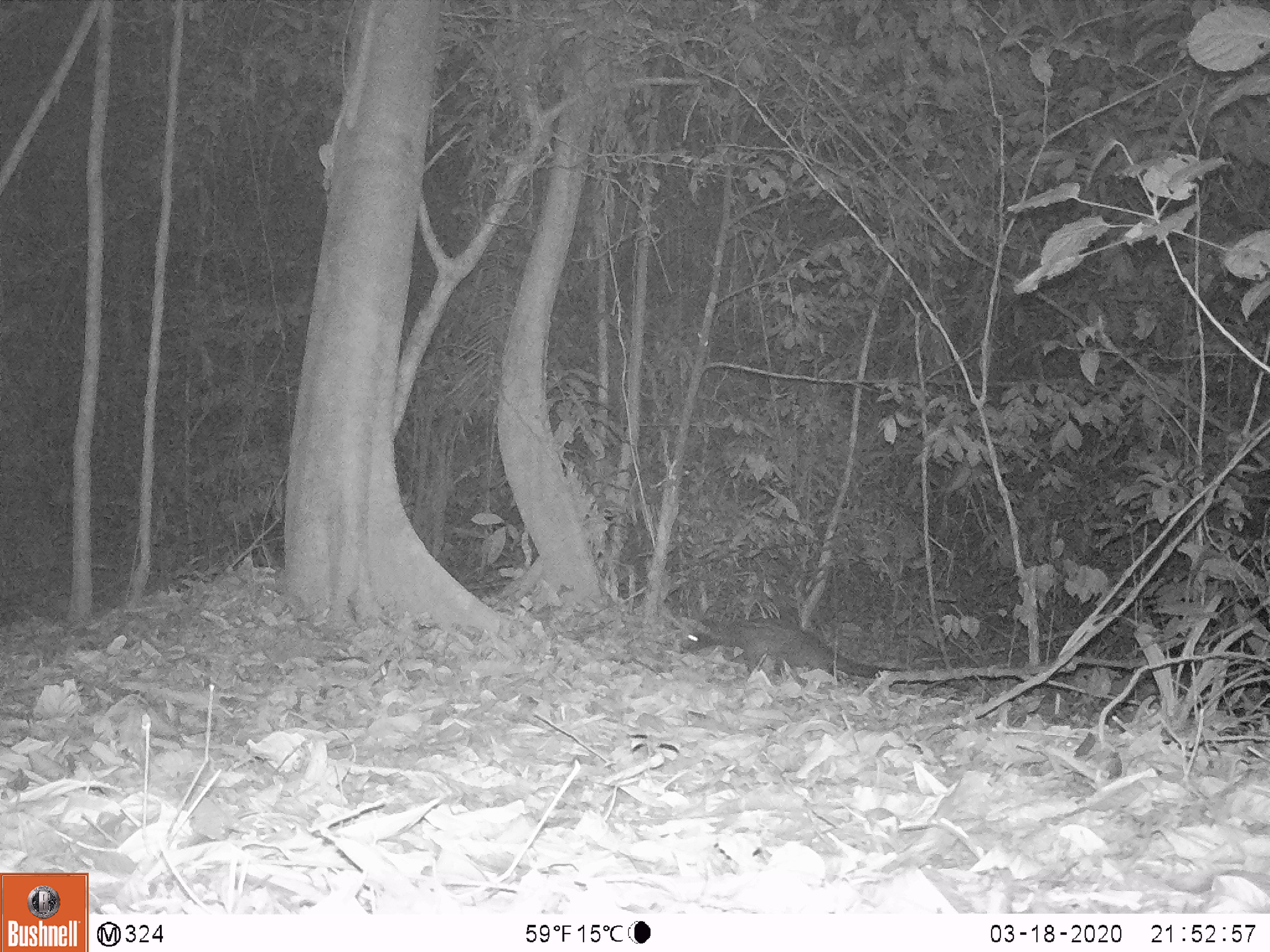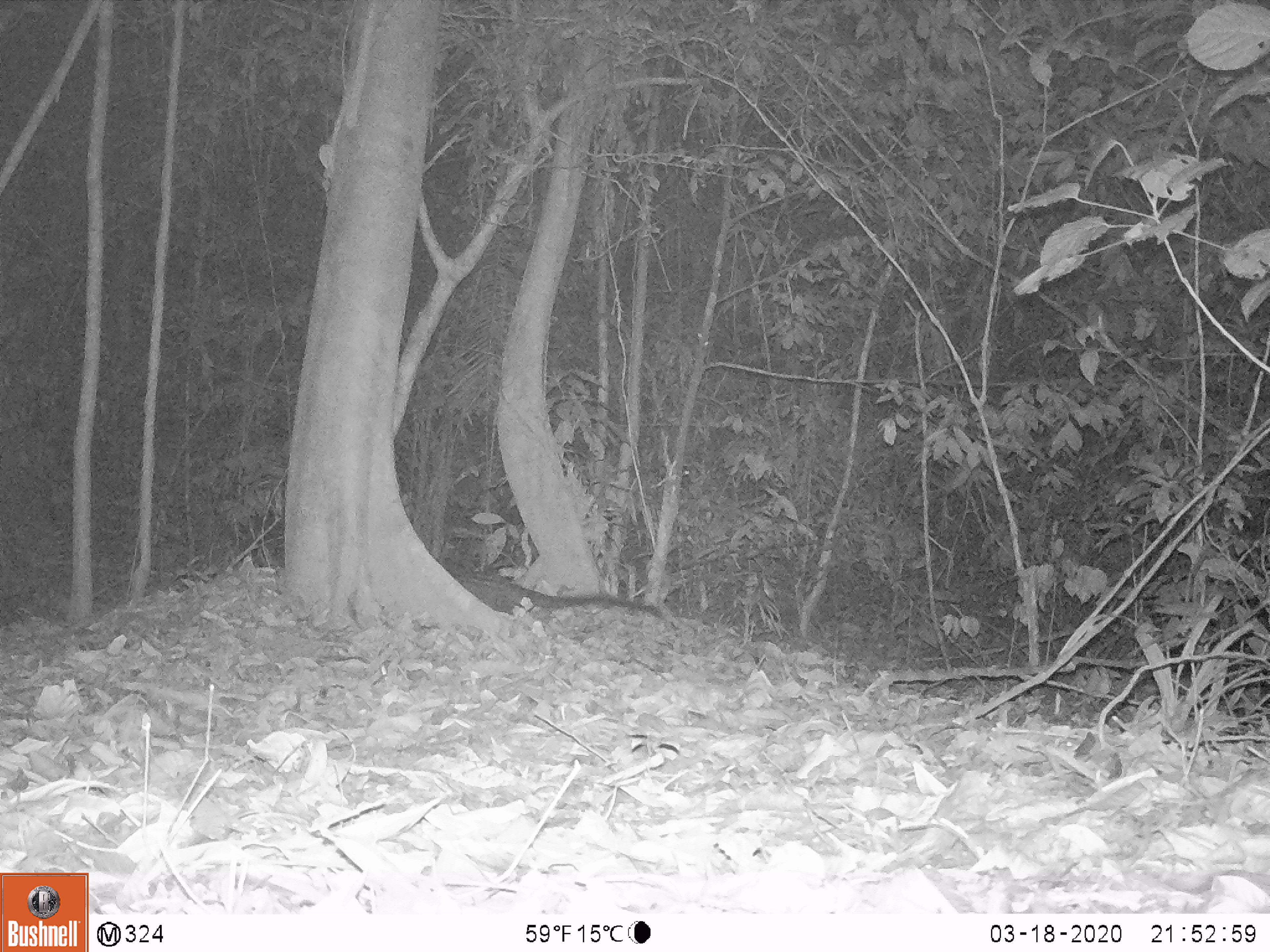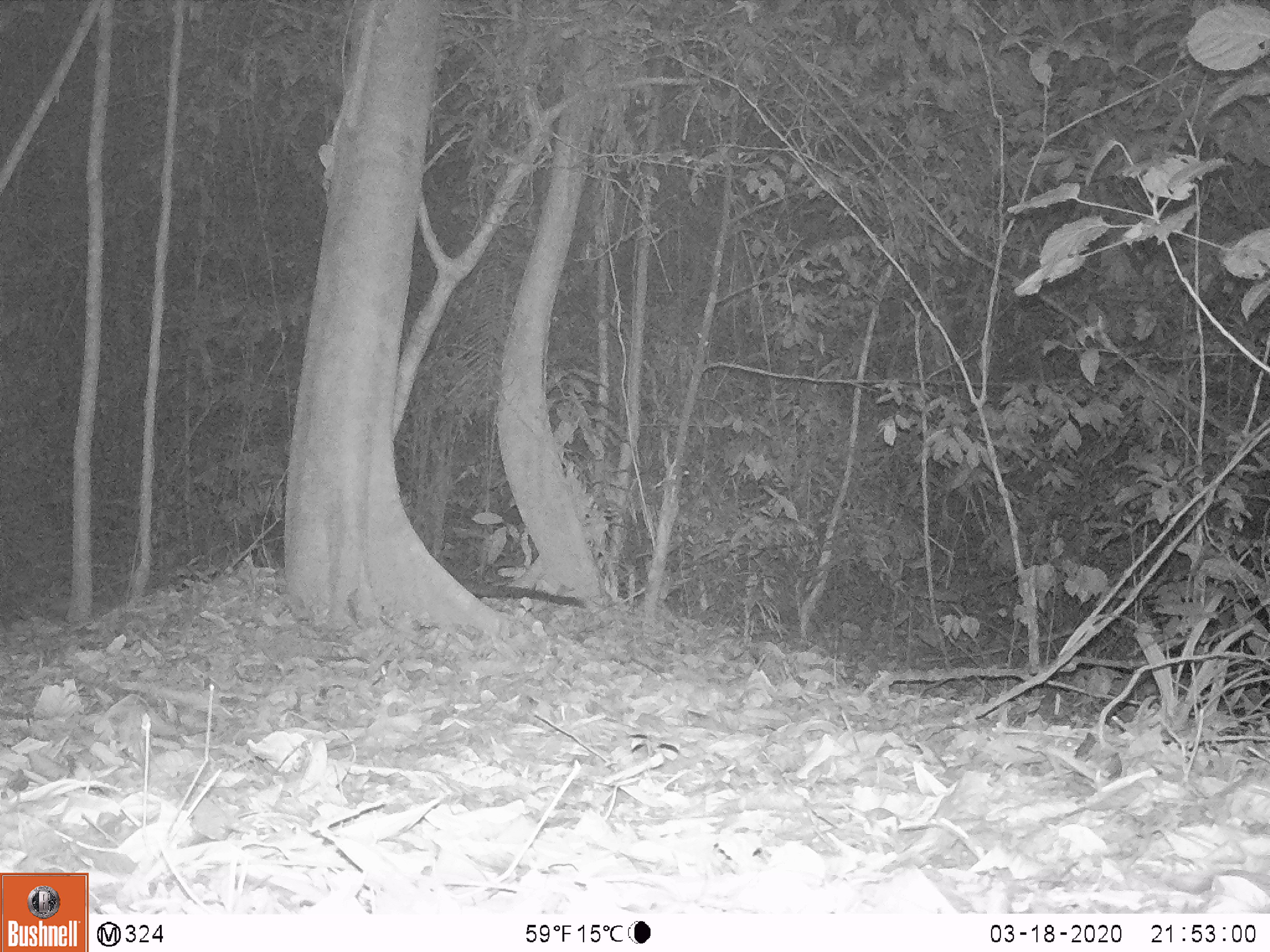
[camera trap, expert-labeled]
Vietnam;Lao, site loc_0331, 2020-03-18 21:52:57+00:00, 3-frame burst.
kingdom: Animalia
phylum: Chordata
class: Mammalia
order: Carnivora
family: Viverridae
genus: Paradoxurus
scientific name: Paradoxurus hermaphroditus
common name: common palm civet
Common palm civet (Paradoxurus hermaphroditus). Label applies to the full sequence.